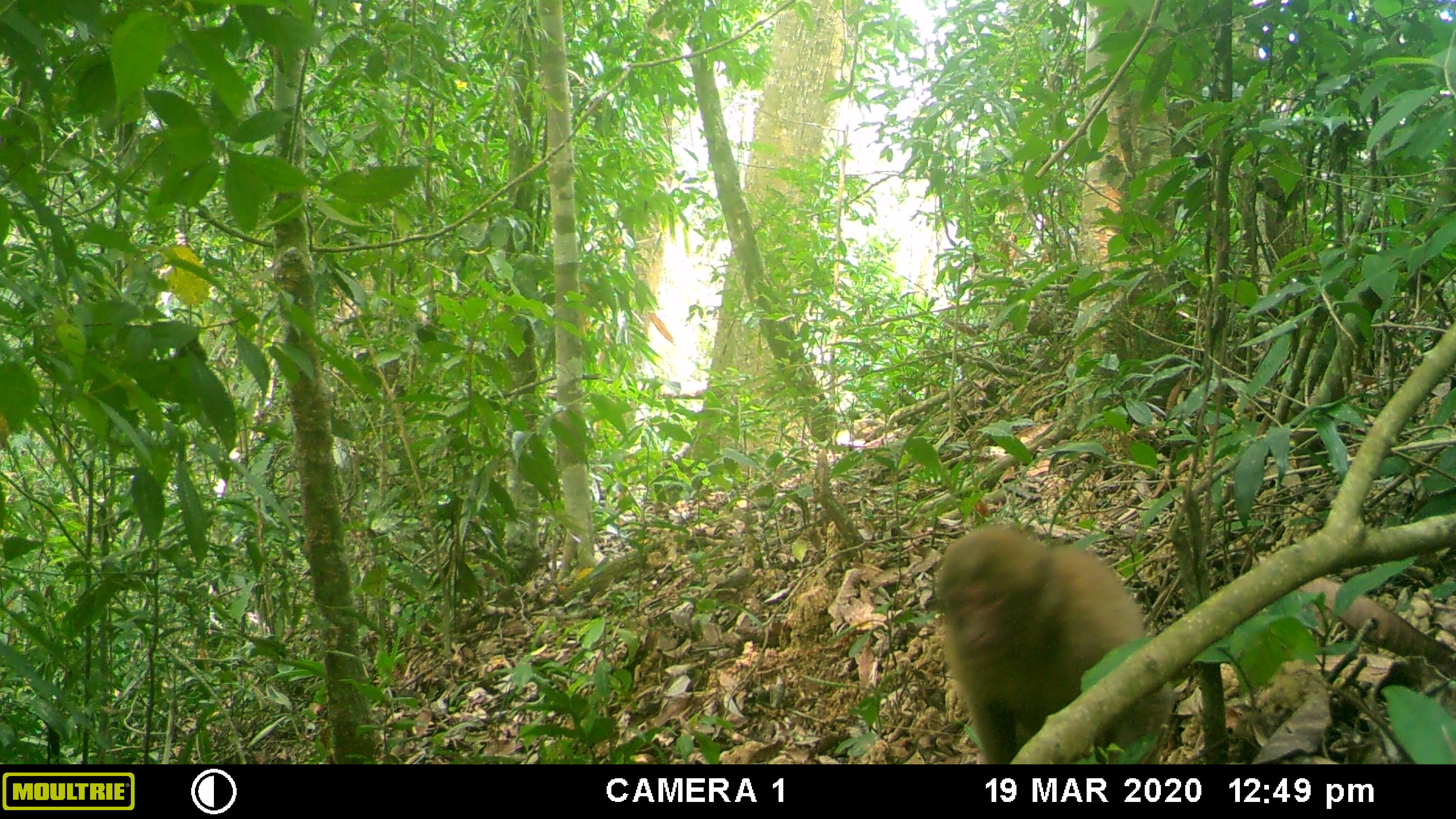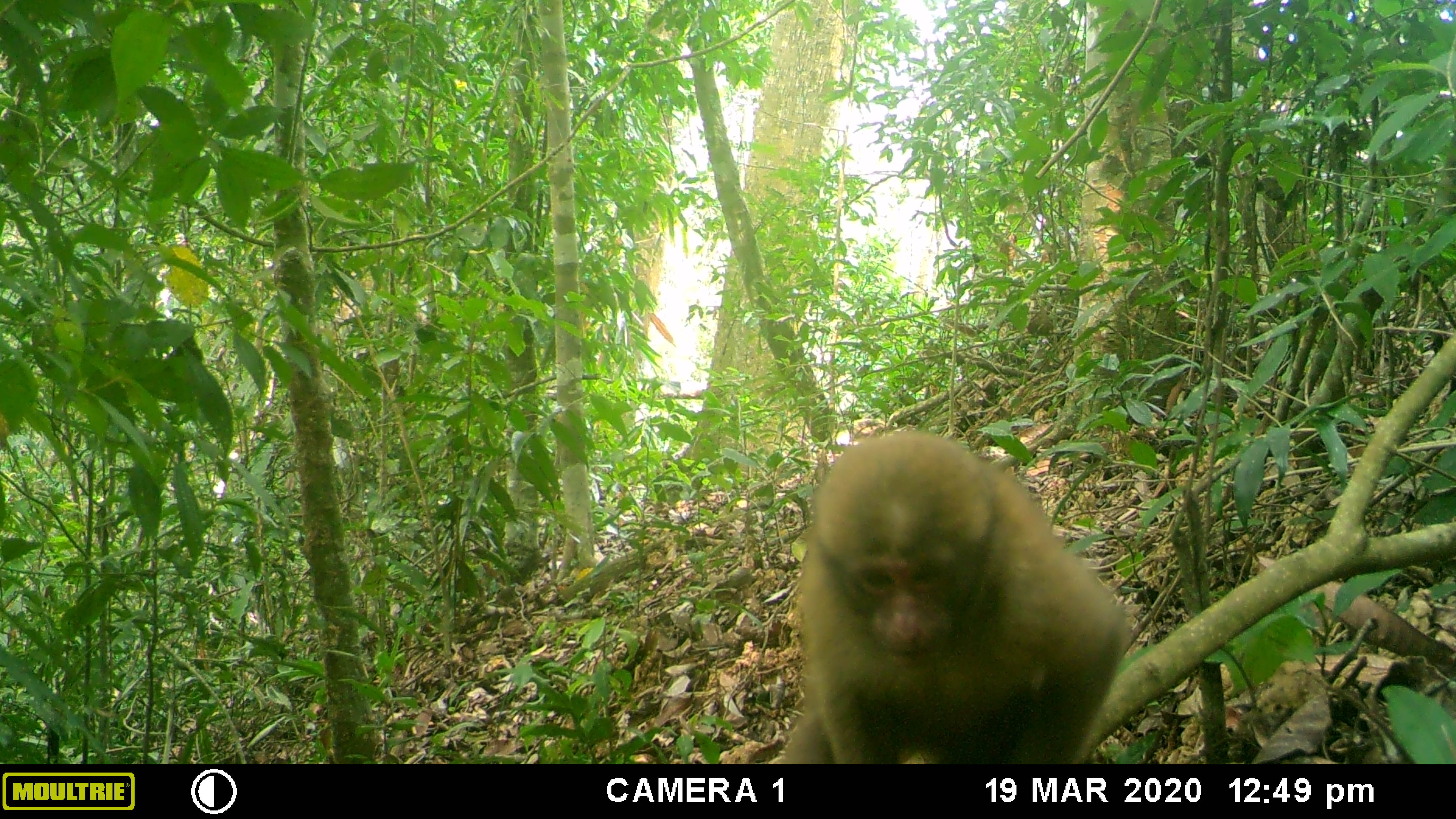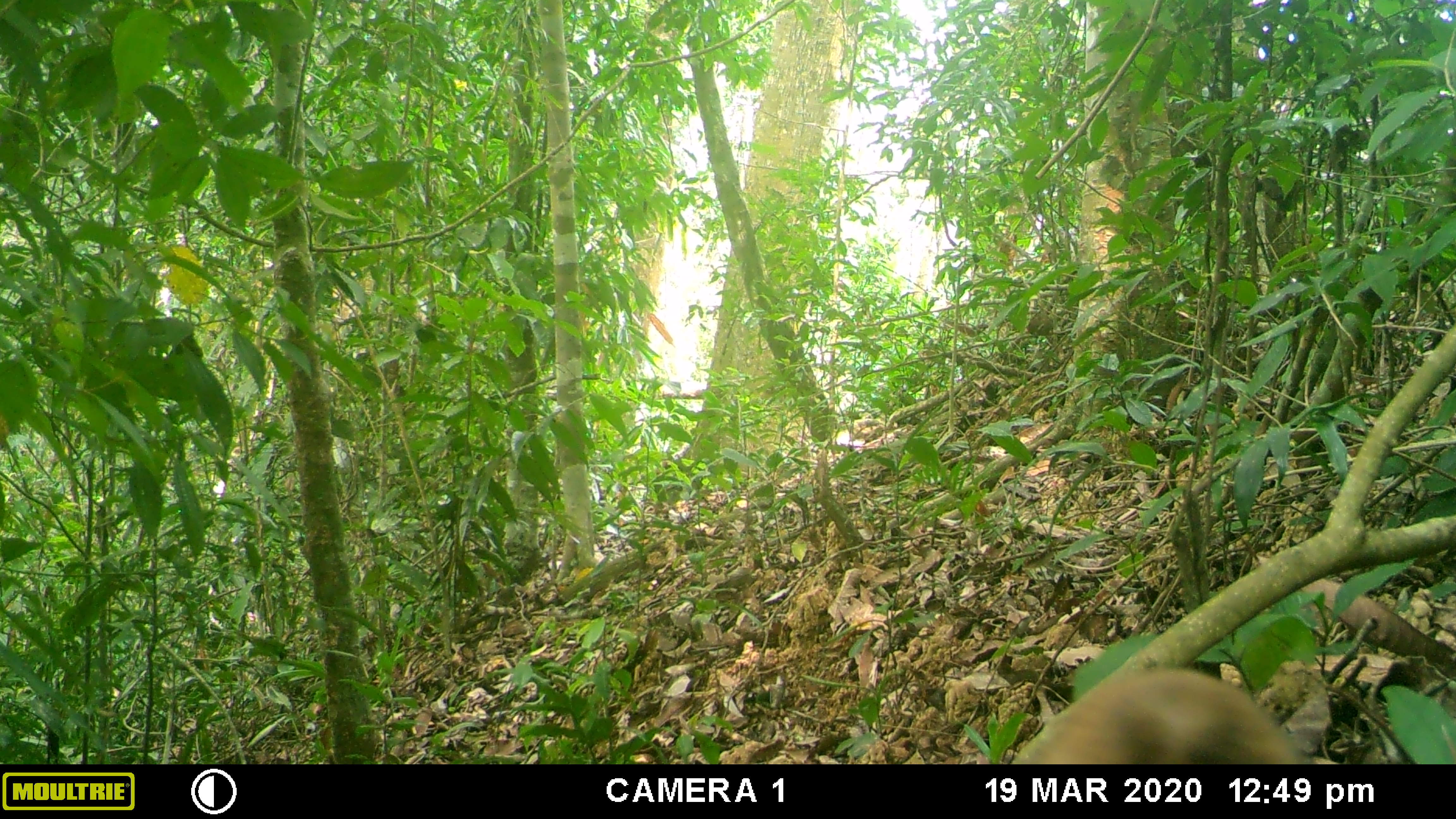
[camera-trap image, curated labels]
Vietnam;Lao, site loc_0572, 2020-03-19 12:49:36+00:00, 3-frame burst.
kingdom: Animalia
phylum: Chordata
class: Mammalia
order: Primates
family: Cercopithecidae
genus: Macaca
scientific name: Macaca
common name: macaques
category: assam or rhesus macaque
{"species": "assam or rhesus macaque (macaques) (Macaca)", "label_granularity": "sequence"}